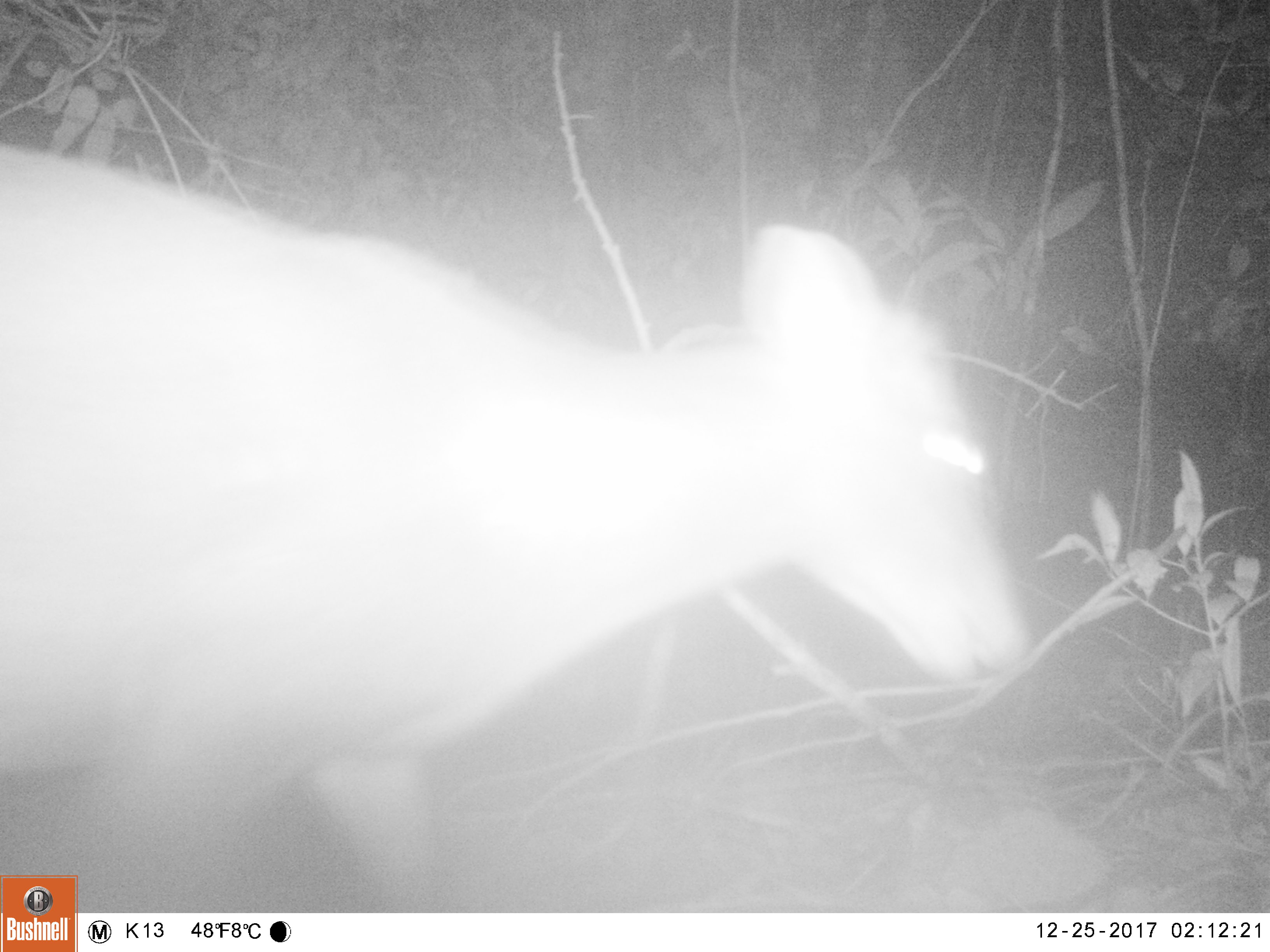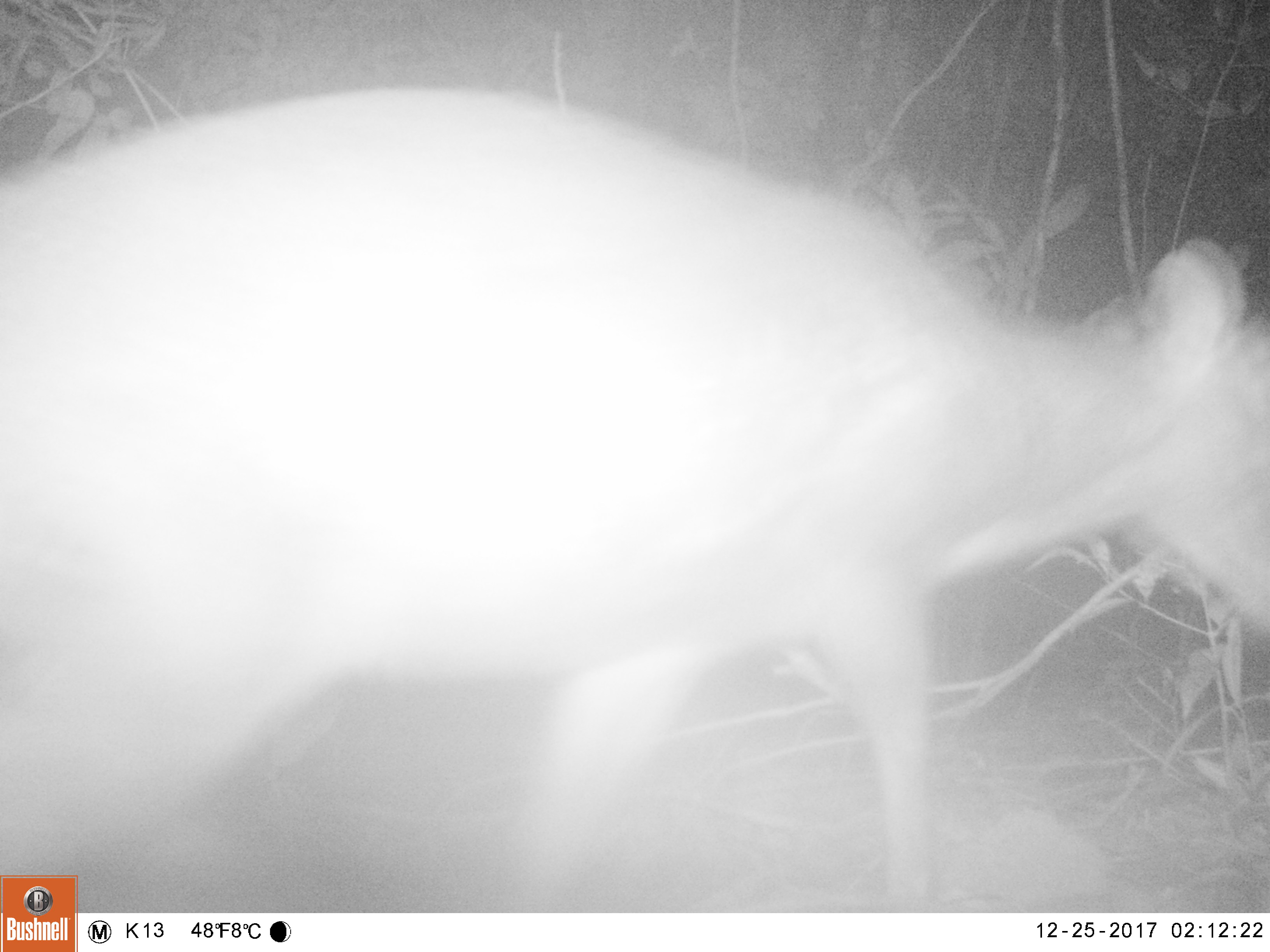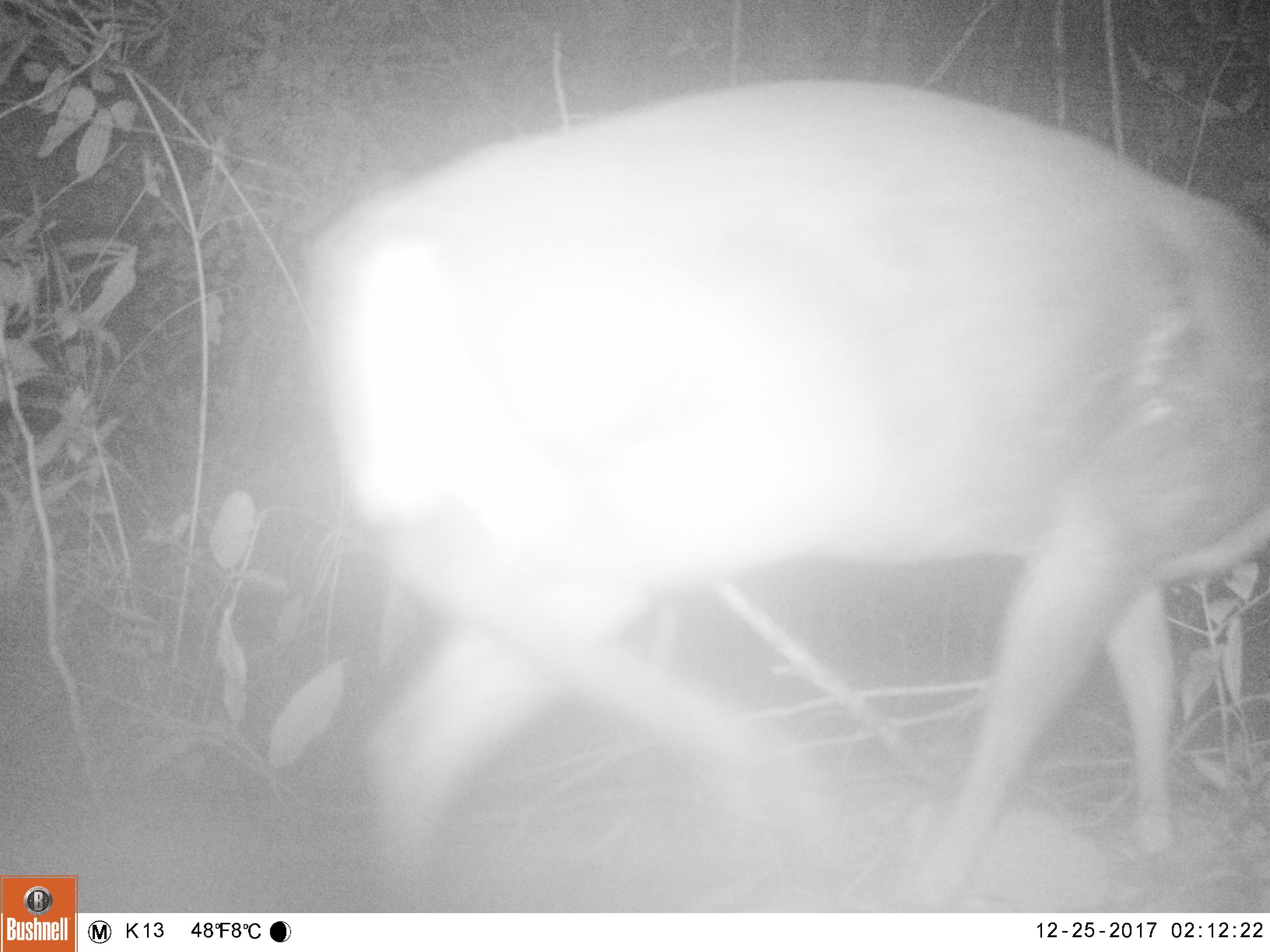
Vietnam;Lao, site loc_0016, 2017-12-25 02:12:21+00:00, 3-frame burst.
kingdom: Animalia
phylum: Chordata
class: Mammalia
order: Artiodactyla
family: Cervidae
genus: Muntiacus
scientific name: Muntiacus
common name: muntjacs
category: unidentified muntjac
Unidentified muntjac (muntjacs) (Muntiacus). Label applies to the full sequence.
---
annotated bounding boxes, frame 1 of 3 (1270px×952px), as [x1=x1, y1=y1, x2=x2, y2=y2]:
unidentified muntjac: [x1=0, y1=138, x2=1025, y2=912]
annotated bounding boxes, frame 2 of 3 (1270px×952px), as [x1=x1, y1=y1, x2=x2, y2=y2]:
unidentified muntjac: [x1=0, y1=85, x2=1270, y2=911]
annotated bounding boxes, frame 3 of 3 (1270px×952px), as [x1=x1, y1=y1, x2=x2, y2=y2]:
unidentified muntjac: [x1=307, y1=73, x2=1270, y2=913]